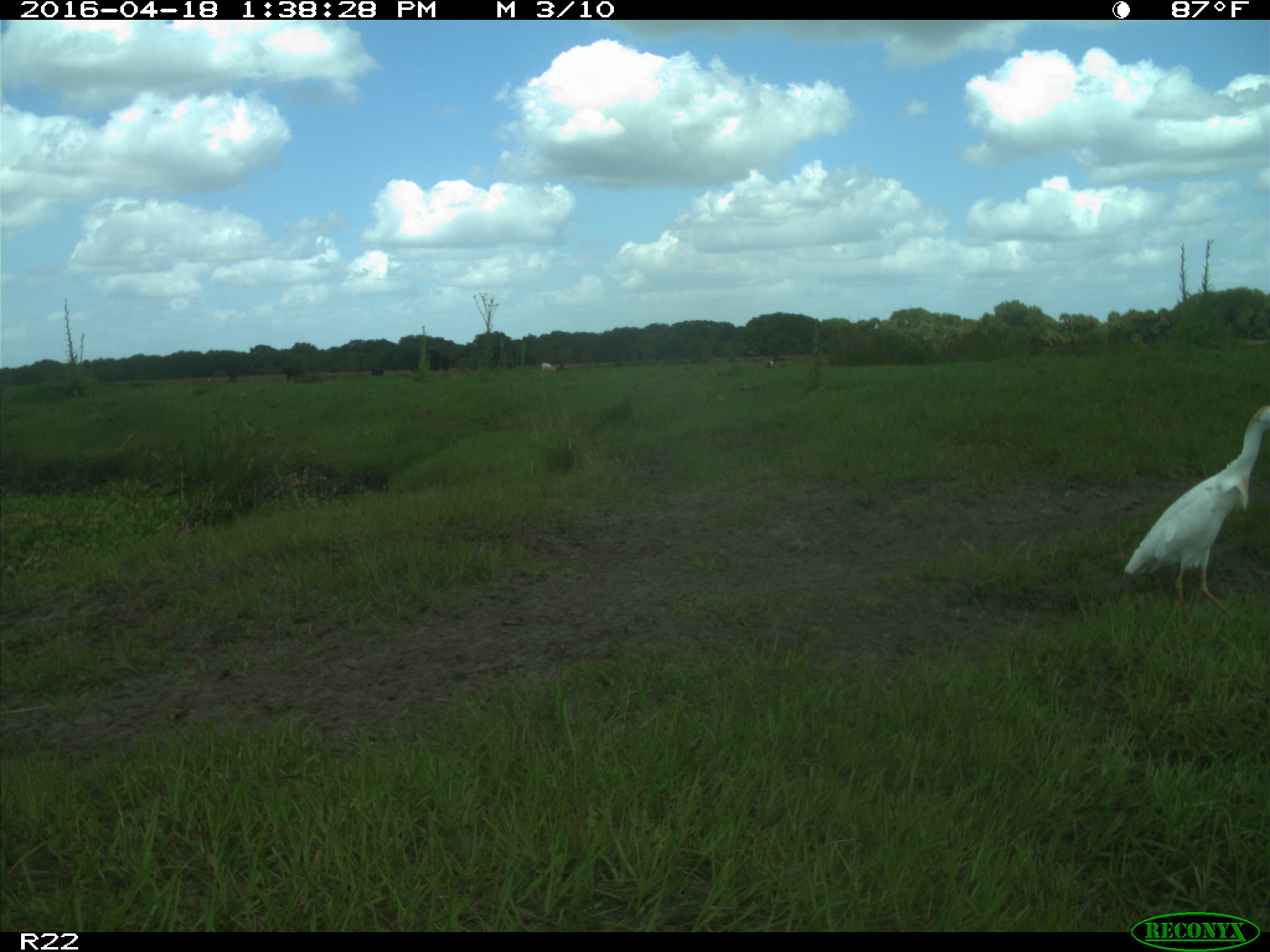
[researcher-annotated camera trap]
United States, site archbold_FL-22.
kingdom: Animalia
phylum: Chordata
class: Aves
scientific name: Aves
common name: birds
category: unidentified bird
Unidentified bird (birds) (Aves).